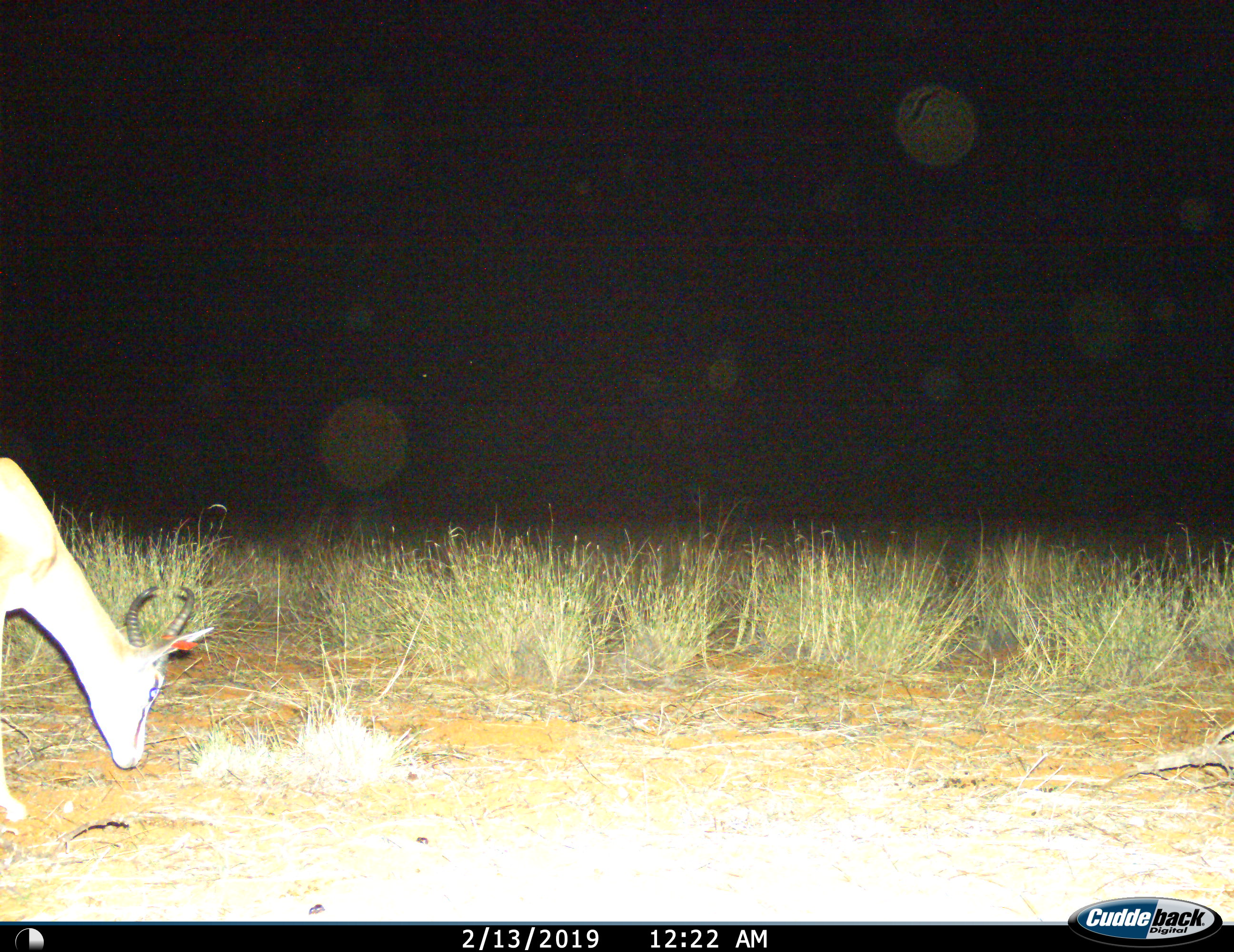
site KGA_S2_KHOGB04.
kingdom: Animalia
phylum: Chordata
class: Mammalia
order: Artiodactyla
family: Bovidae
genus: Antidorcas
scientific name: Antidorcas marsupialis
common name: springbok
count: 1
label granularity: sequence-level